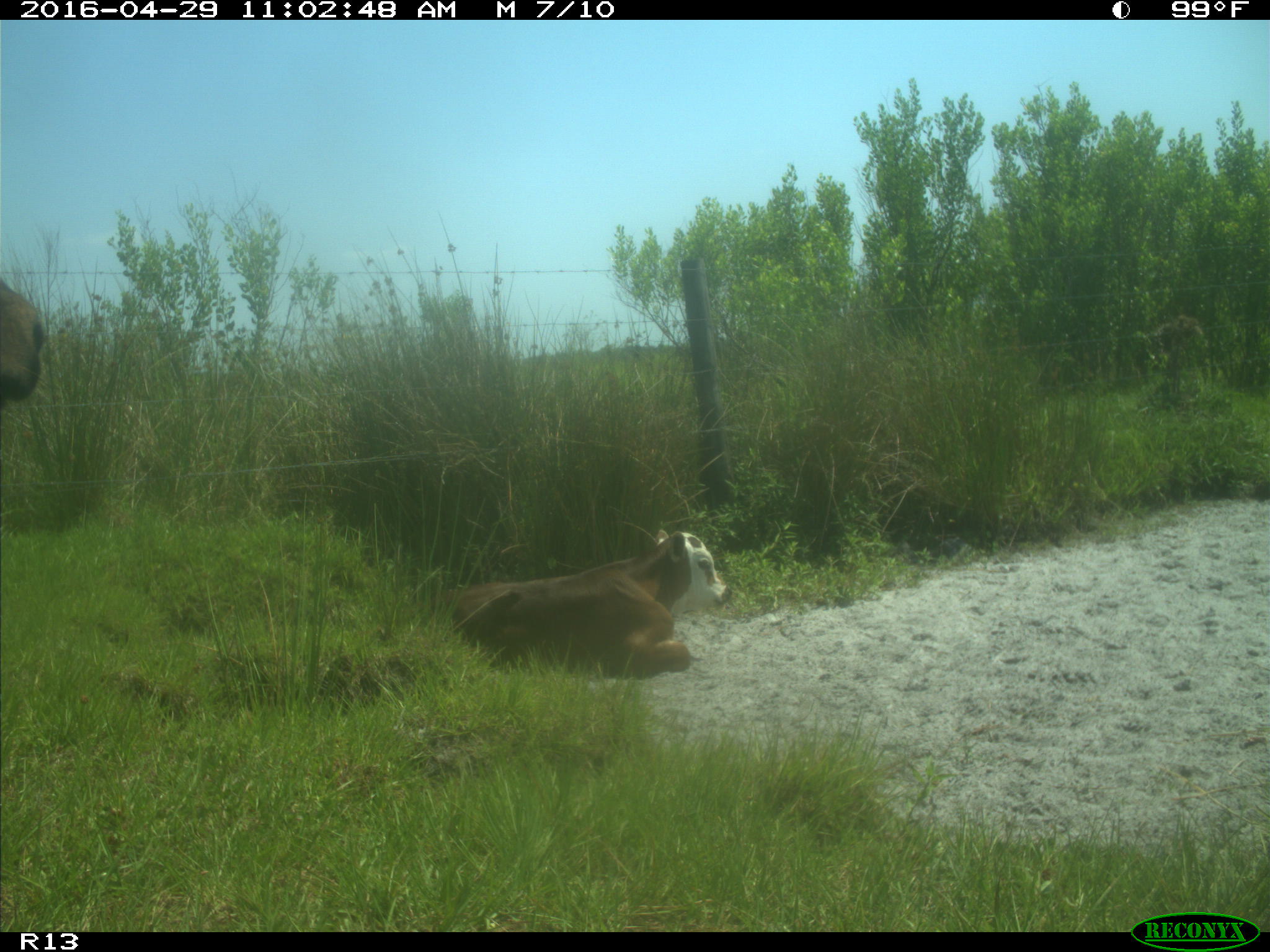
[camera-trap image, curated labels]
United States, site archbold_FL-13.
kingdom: Animalia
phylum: Chordata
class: Mammalia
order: Artiodactyla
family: Bovidae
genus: Bos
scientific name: Bos taurus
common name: domestic cow